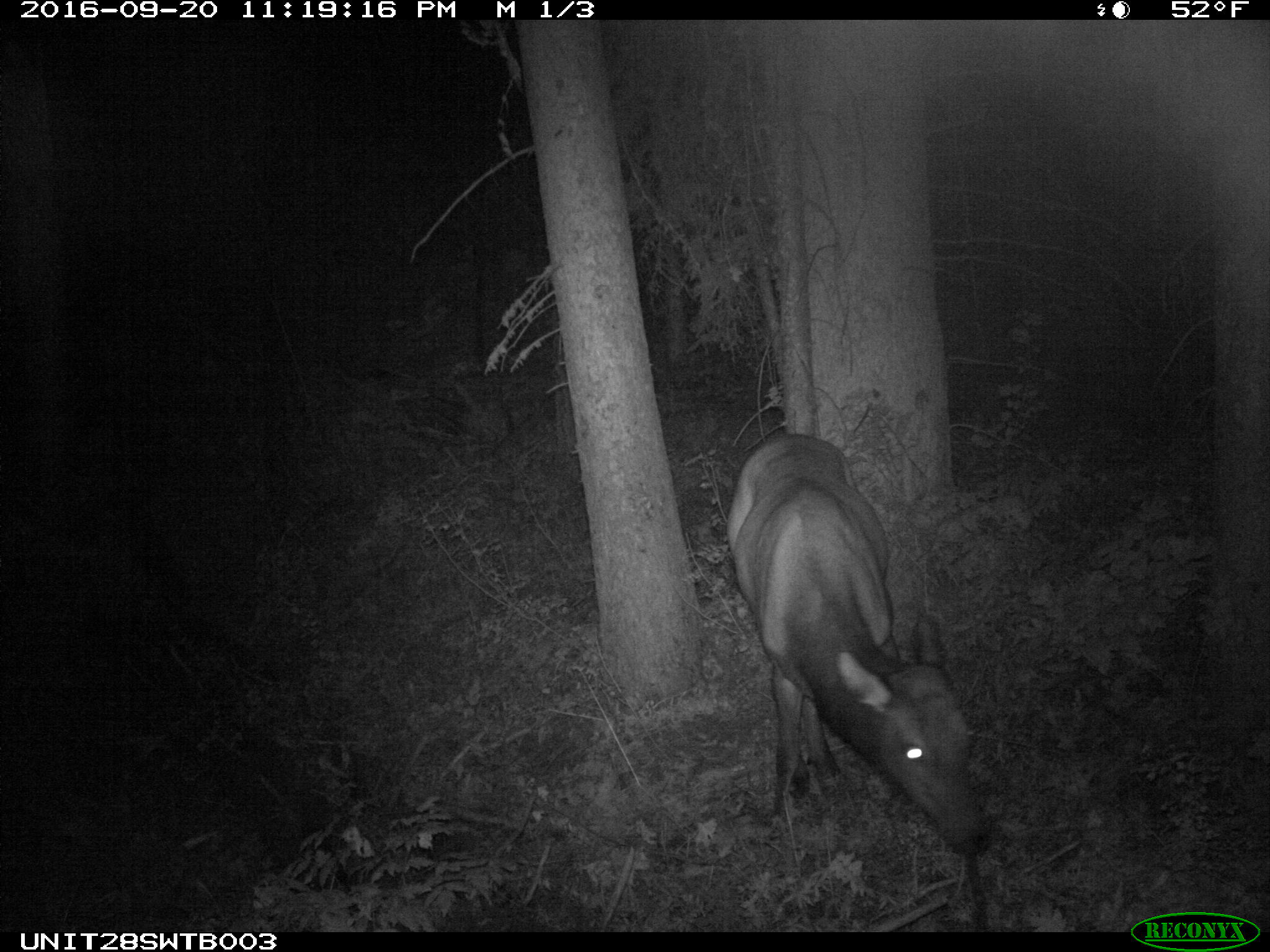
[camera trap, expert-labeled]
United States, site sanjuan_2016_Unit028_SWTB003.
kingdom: Animalia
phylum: Chordata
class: Mammalia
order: Artiodactyla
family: Cervidae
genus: Cervus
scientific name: Cervus elaphus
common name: red deer